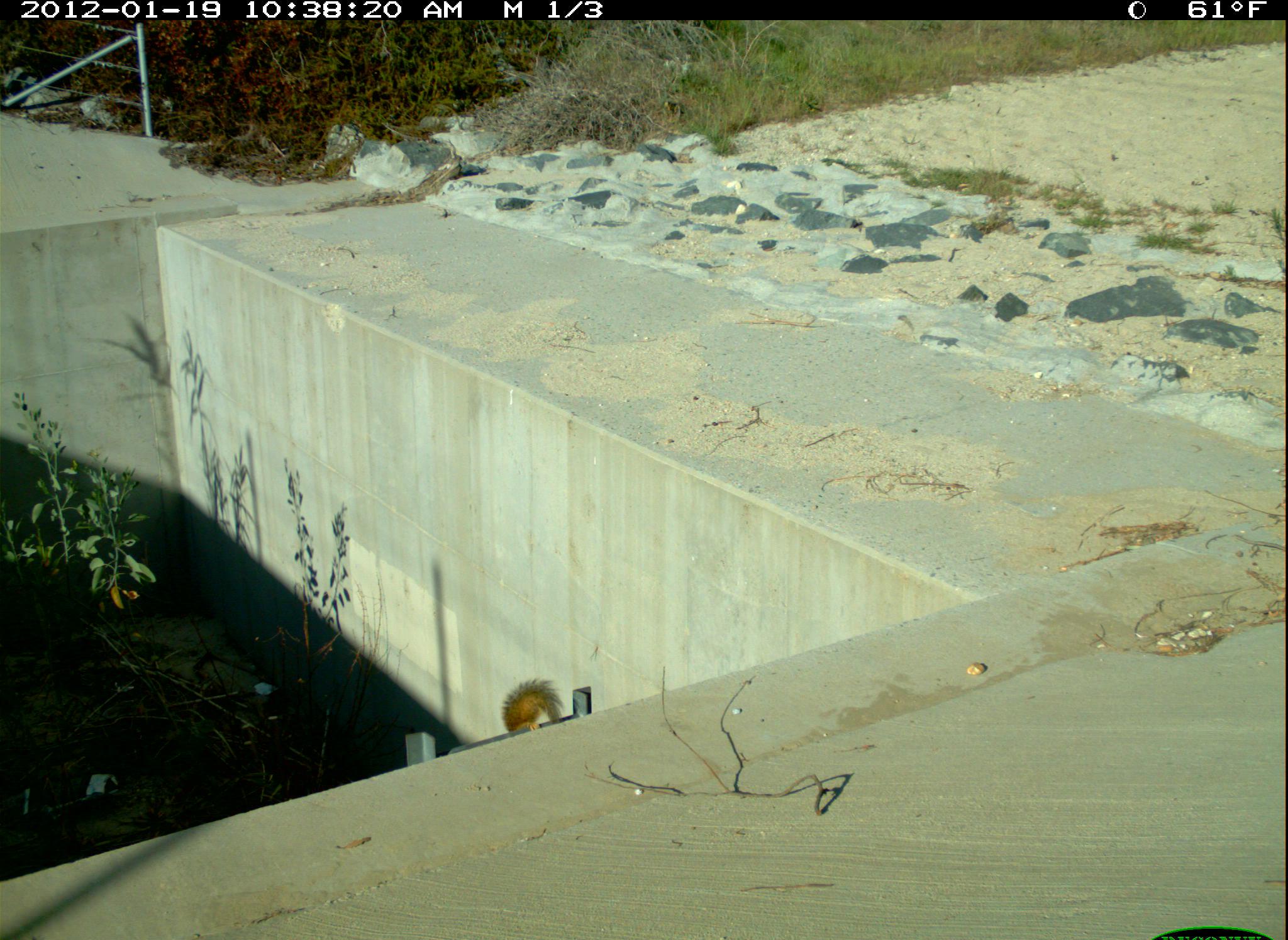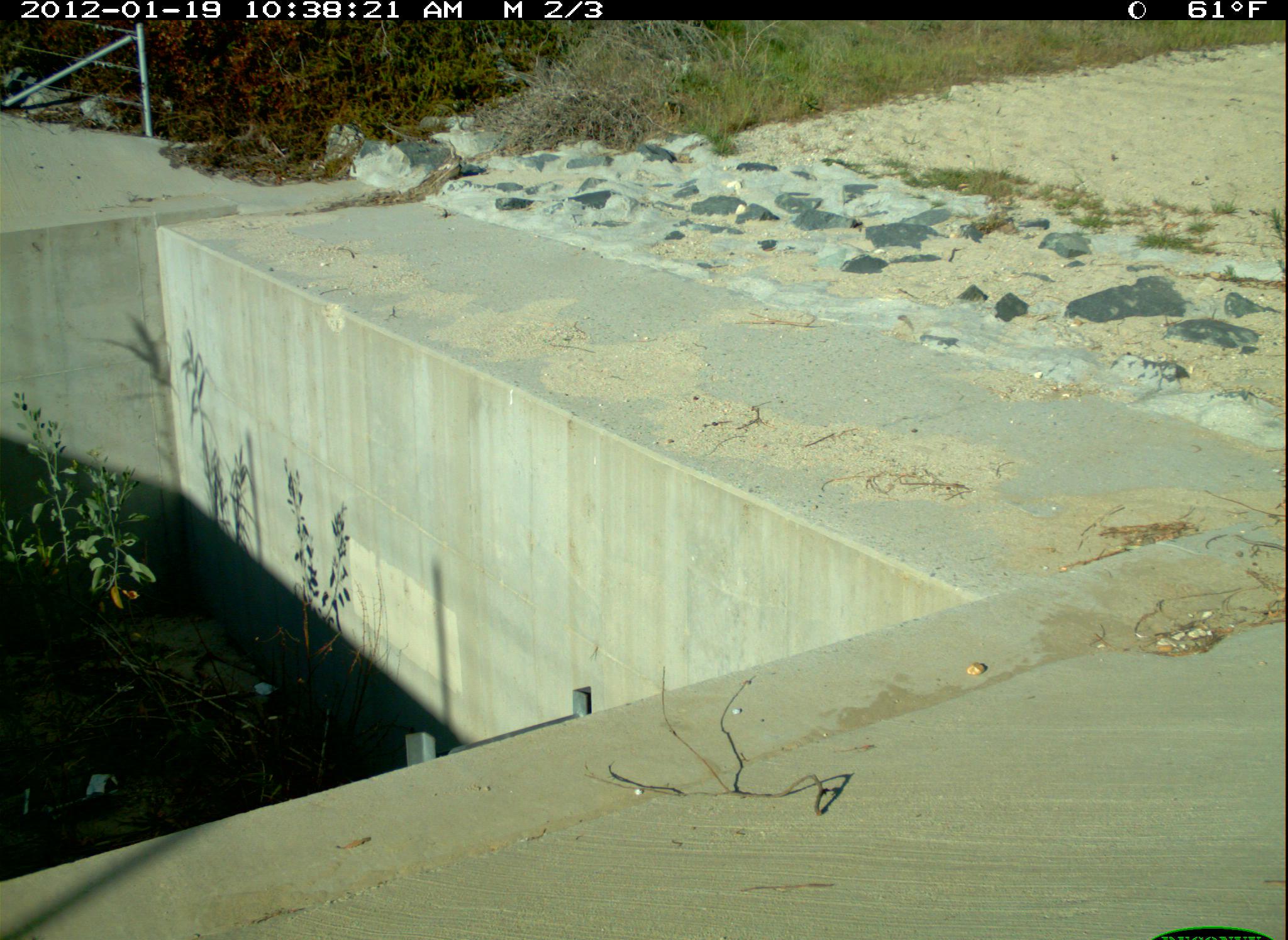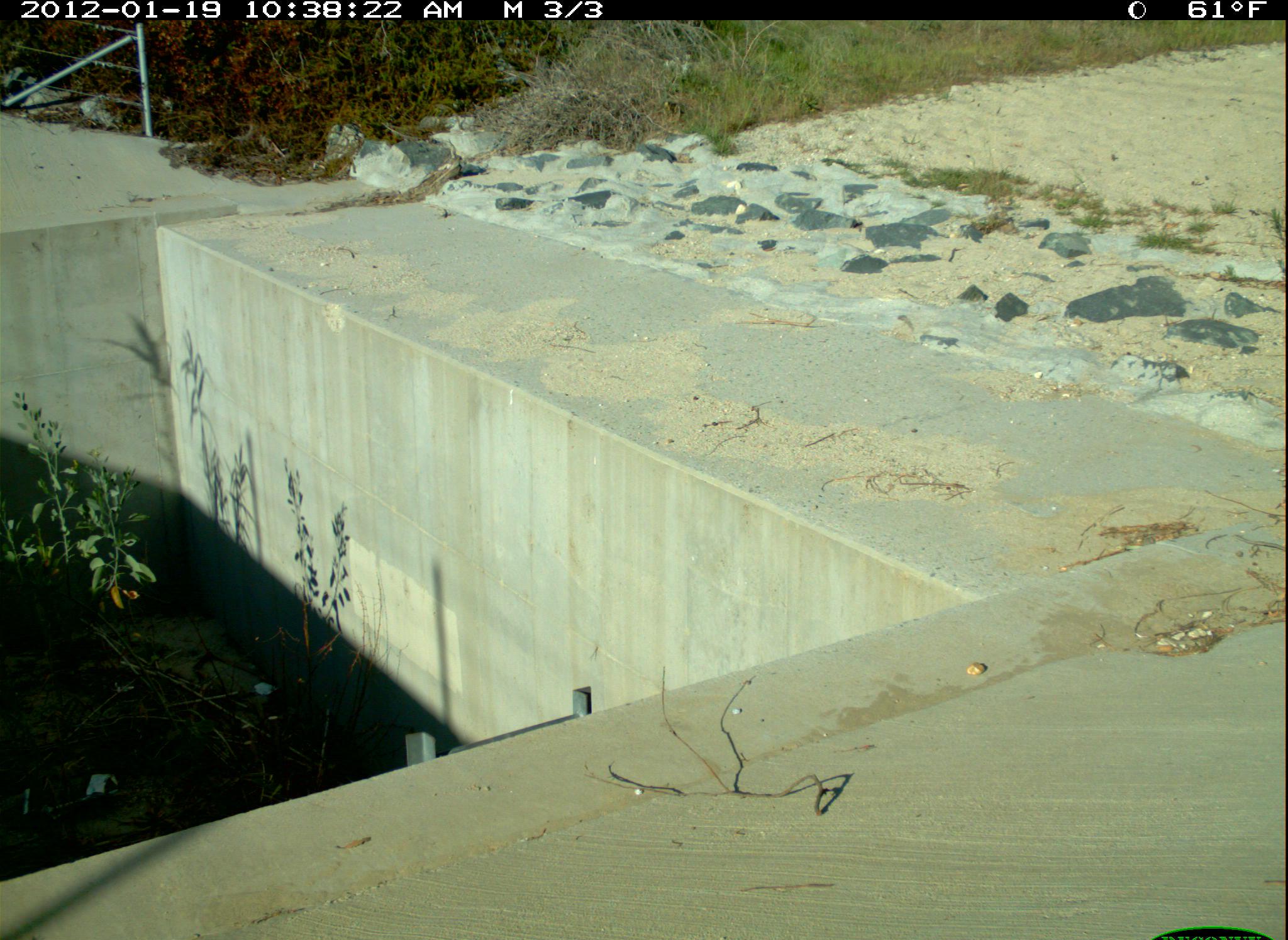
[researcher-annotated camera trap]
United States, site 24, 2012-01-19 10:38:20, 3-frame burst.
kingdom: Animalia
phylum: Chordata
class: Mammalia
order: Rodentia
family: Sciuridae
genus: Sciurus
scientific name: Sciurus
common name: squirrel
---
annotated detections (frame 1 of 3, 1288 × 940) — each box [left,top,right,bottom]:
squirrel: [496,675,567,737]